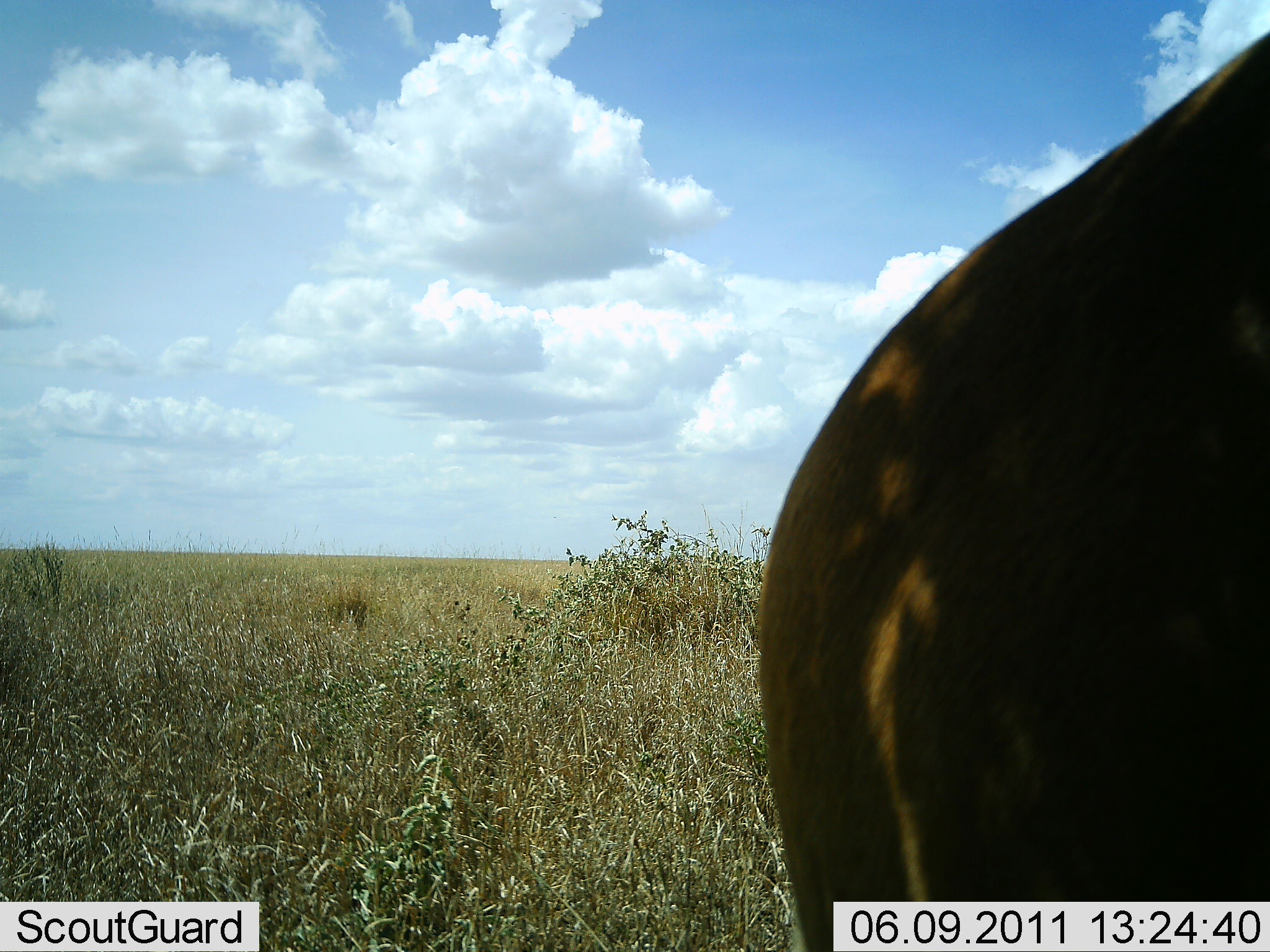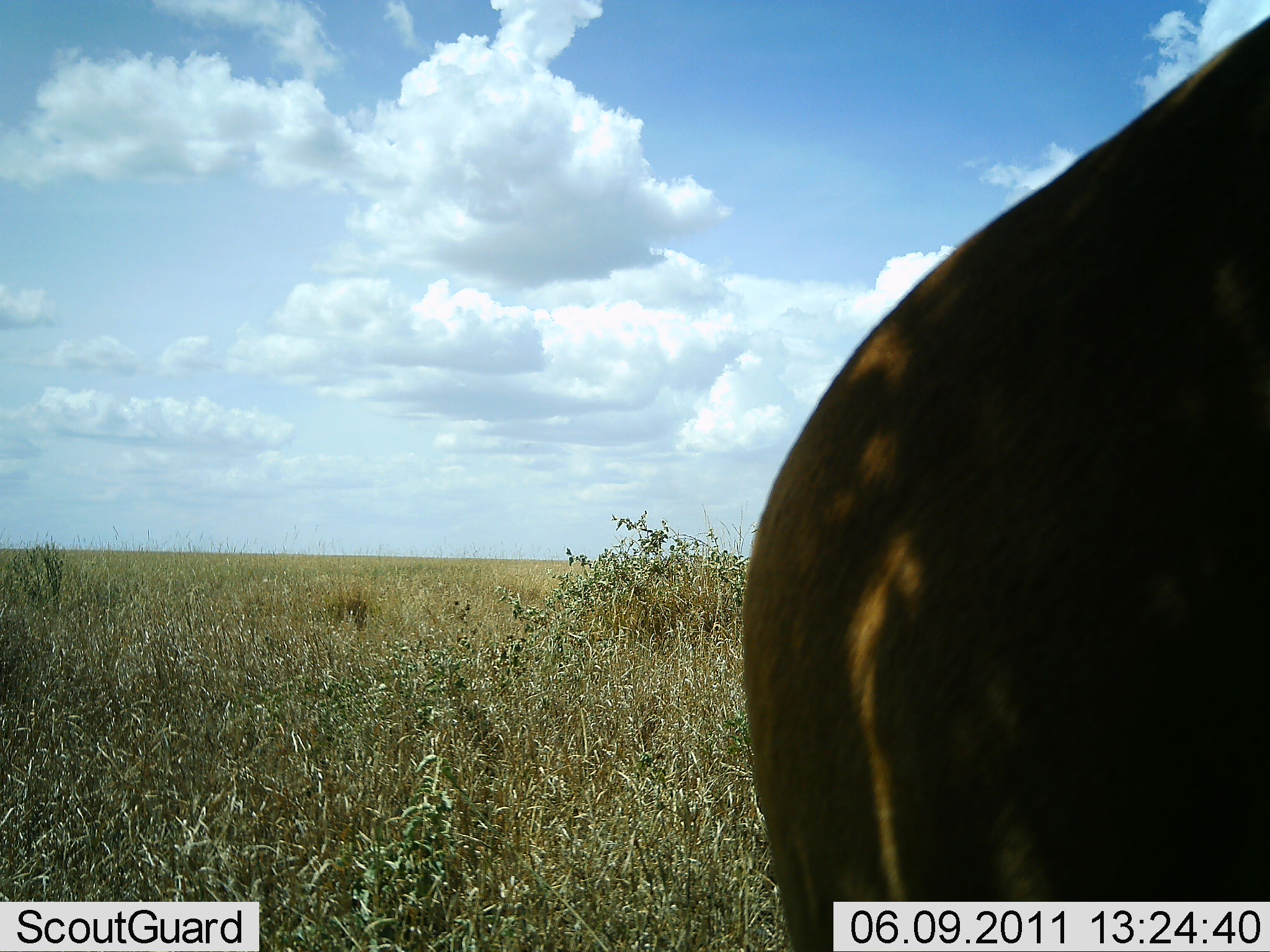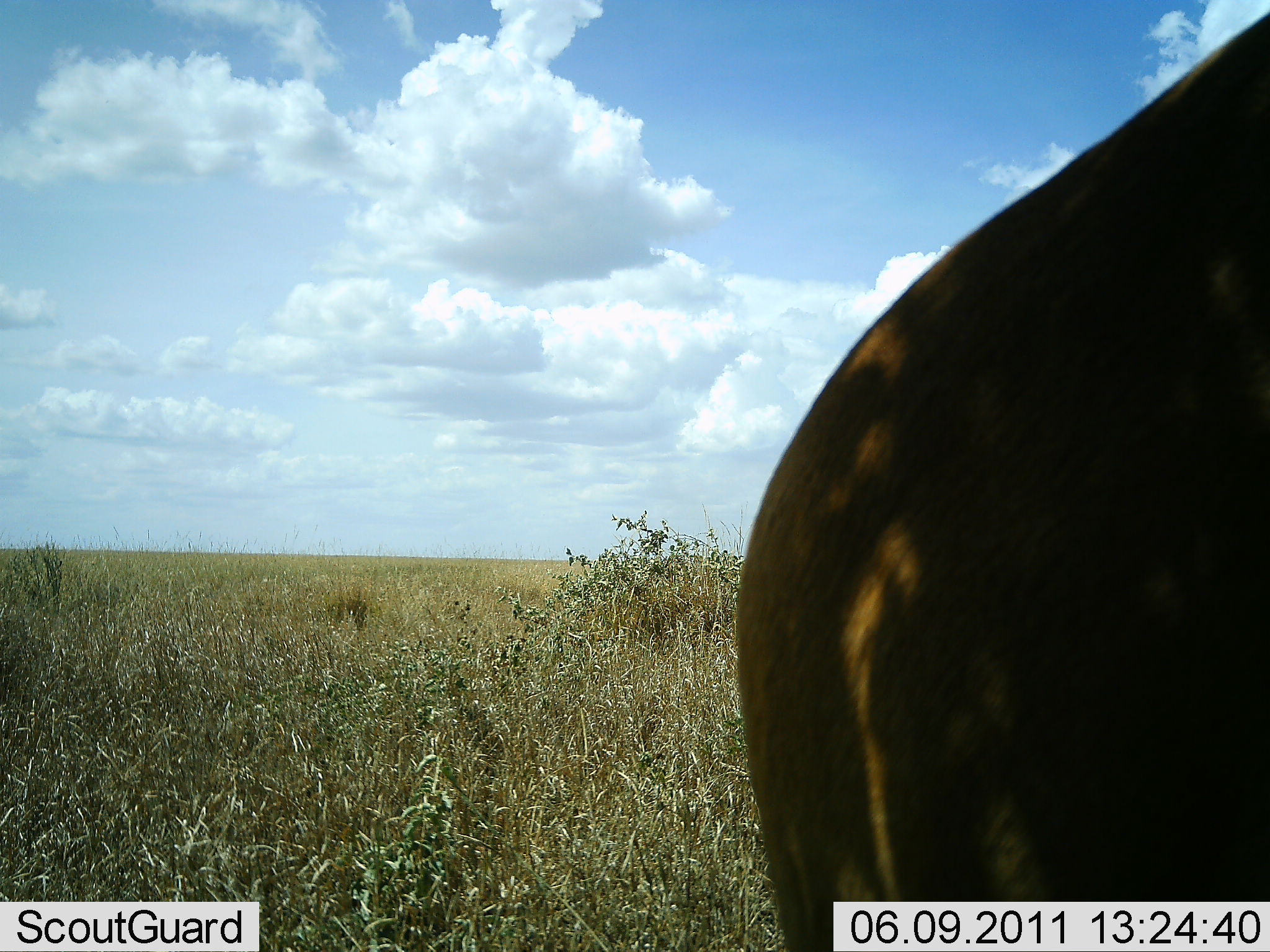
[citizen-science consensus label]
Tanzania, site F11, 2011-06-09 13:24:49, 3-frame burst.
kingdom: Animalia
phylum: Chordata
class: Mammalia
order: Artiodactyla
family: Bovidae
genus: Alcelaphus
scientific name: Alcelaphus buselaphus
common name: hartebeest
Hartebeest (Alcelaphus buselaphus), count 1. Behavior (volunteer vote fractions): standing 100%, resting 0%, moving 0%, interacting 0%. Young present (vote fraction): 0%. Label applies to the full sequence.